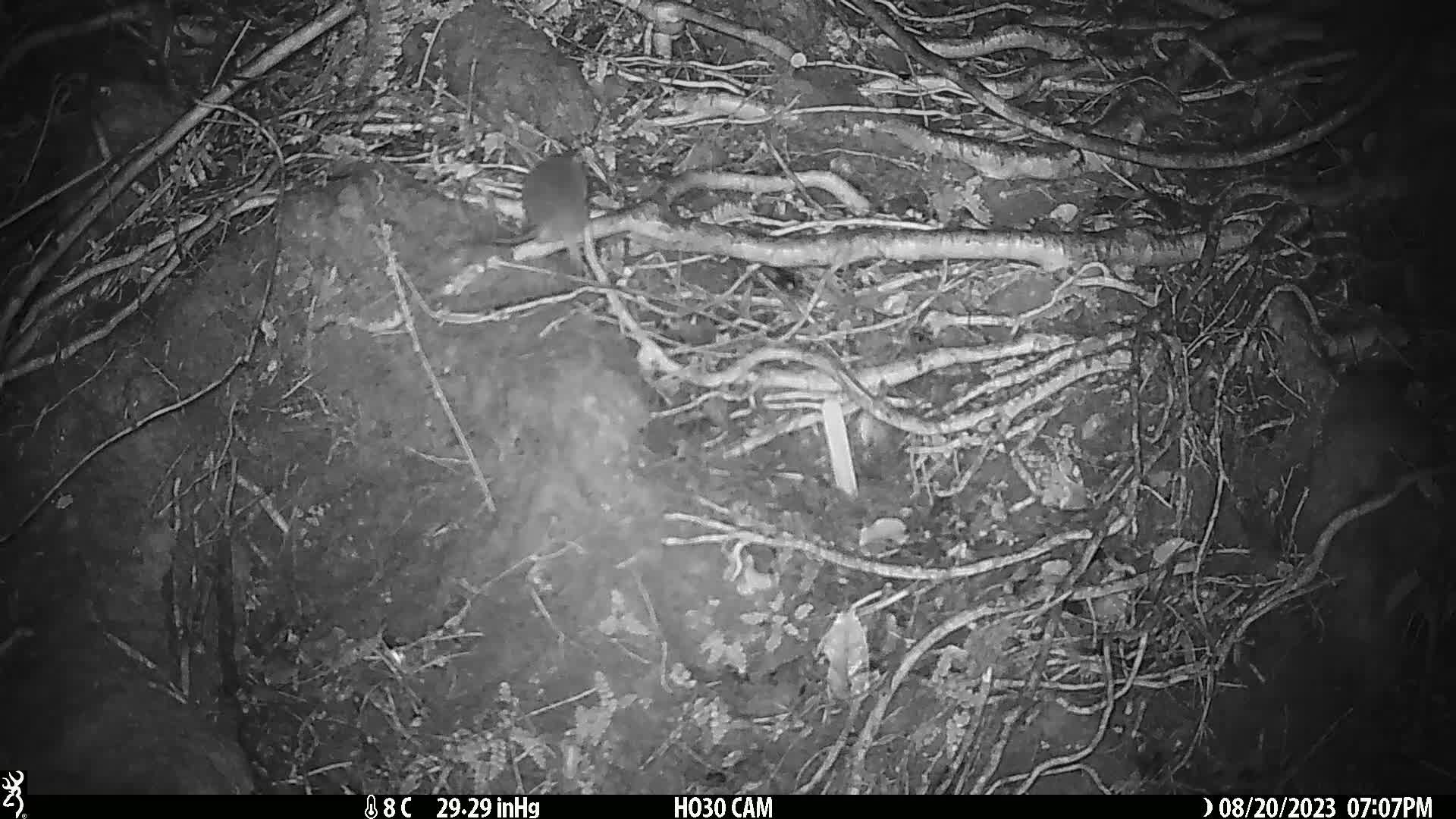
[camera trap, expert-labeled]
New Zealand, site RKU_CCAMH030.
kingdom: Animalia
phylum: Chordata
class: Mammalia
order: Rodentia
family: Muridae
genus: Rattus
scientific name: Rattus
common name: rat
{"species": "rat (Rattus)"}